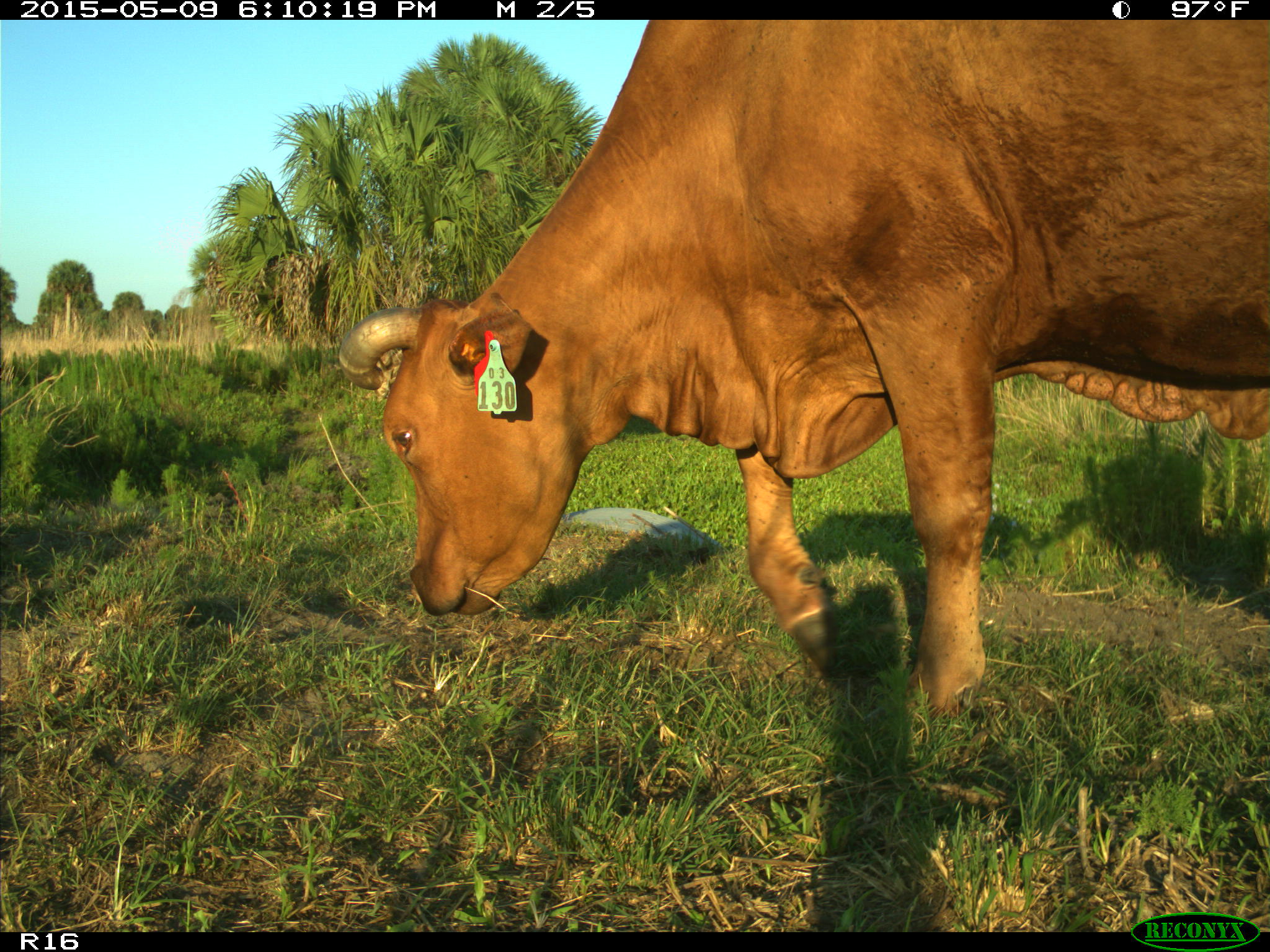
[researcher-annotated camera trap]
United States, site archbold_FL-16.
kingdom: Animalia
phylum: Chordata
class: Mammalia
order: Artiodactyla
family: Suidae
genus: Sus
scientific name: Sus scrofa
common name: wild boar